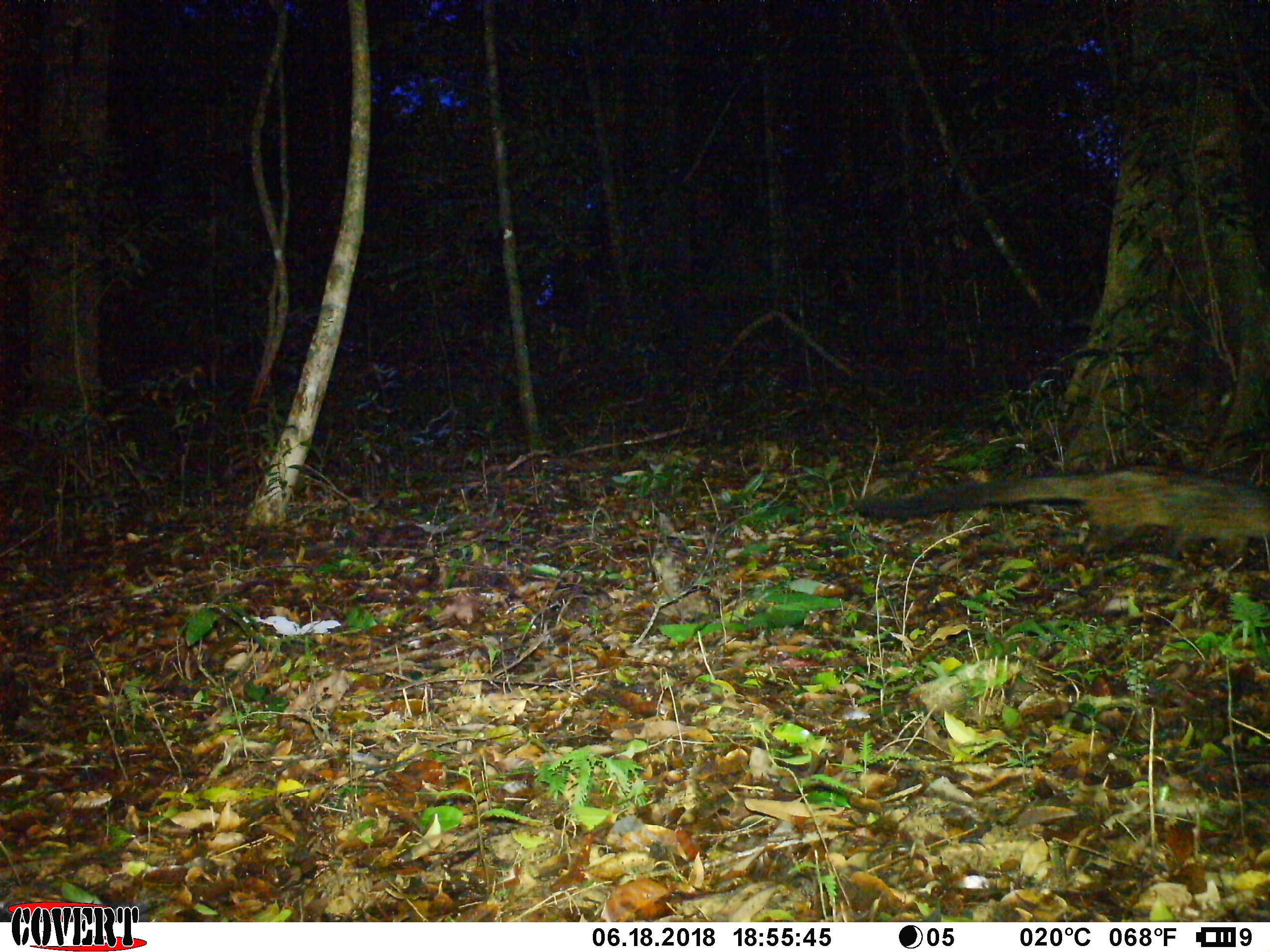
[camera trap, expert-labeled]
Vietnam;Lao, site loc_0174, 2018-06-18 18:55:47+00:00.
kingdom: Animalia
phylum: Chordata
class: Mammalia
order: Carnivora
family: Viverridae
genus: Paradoxurus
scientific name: Paradoxurus hermaphroditus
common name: common palm civet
Common palm civet (Paradoxurus hermaphroditus). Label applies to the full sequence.